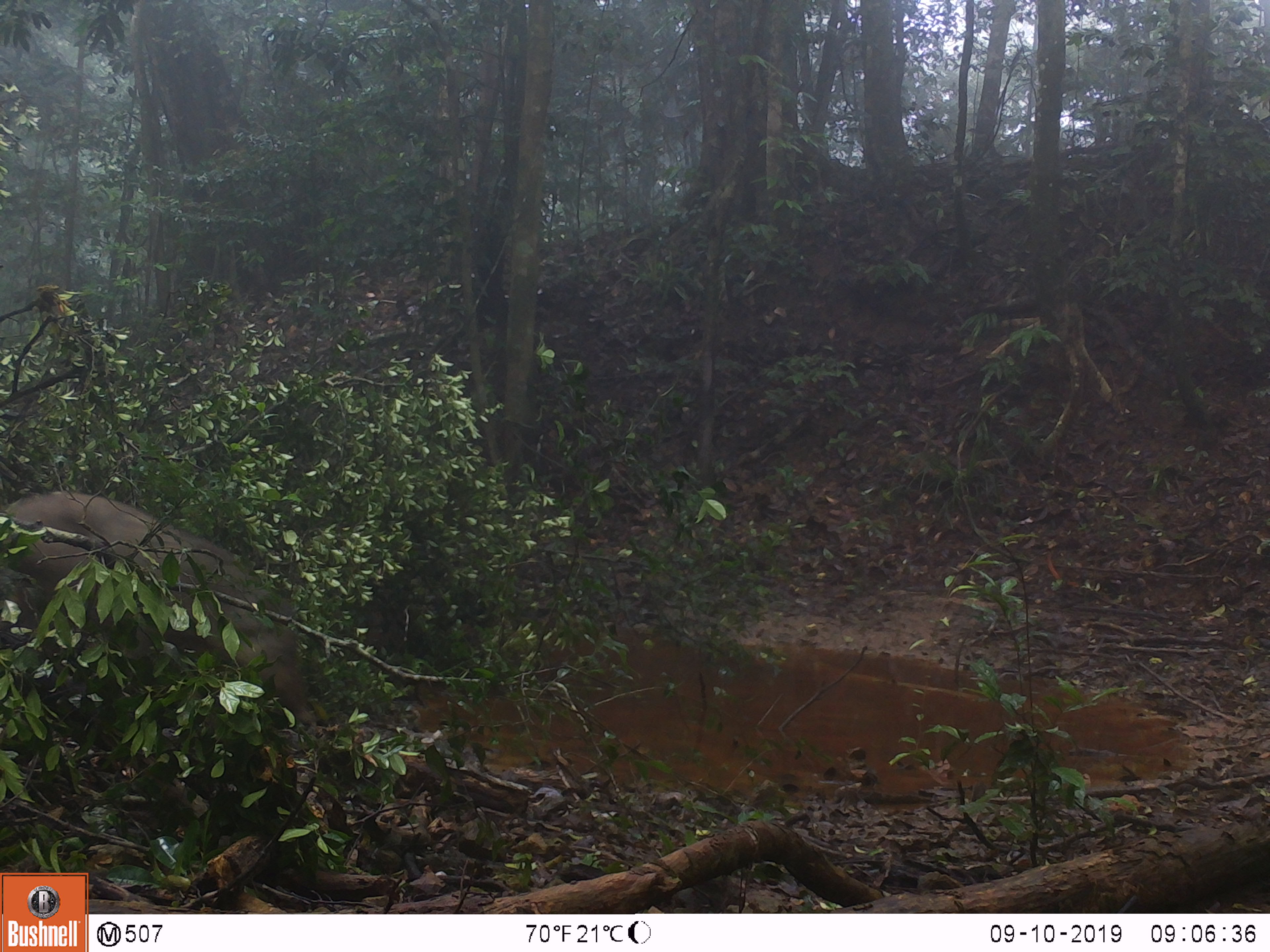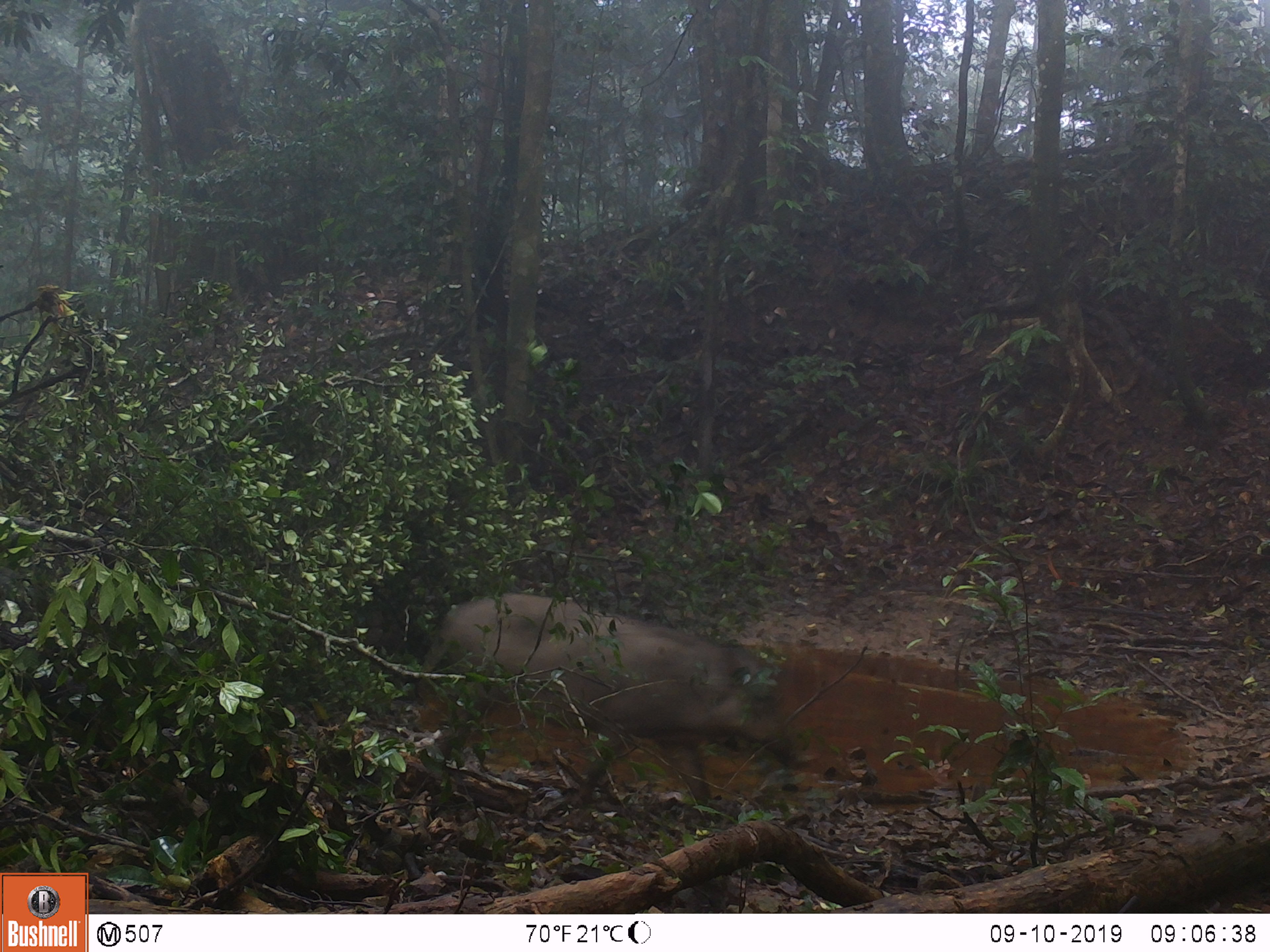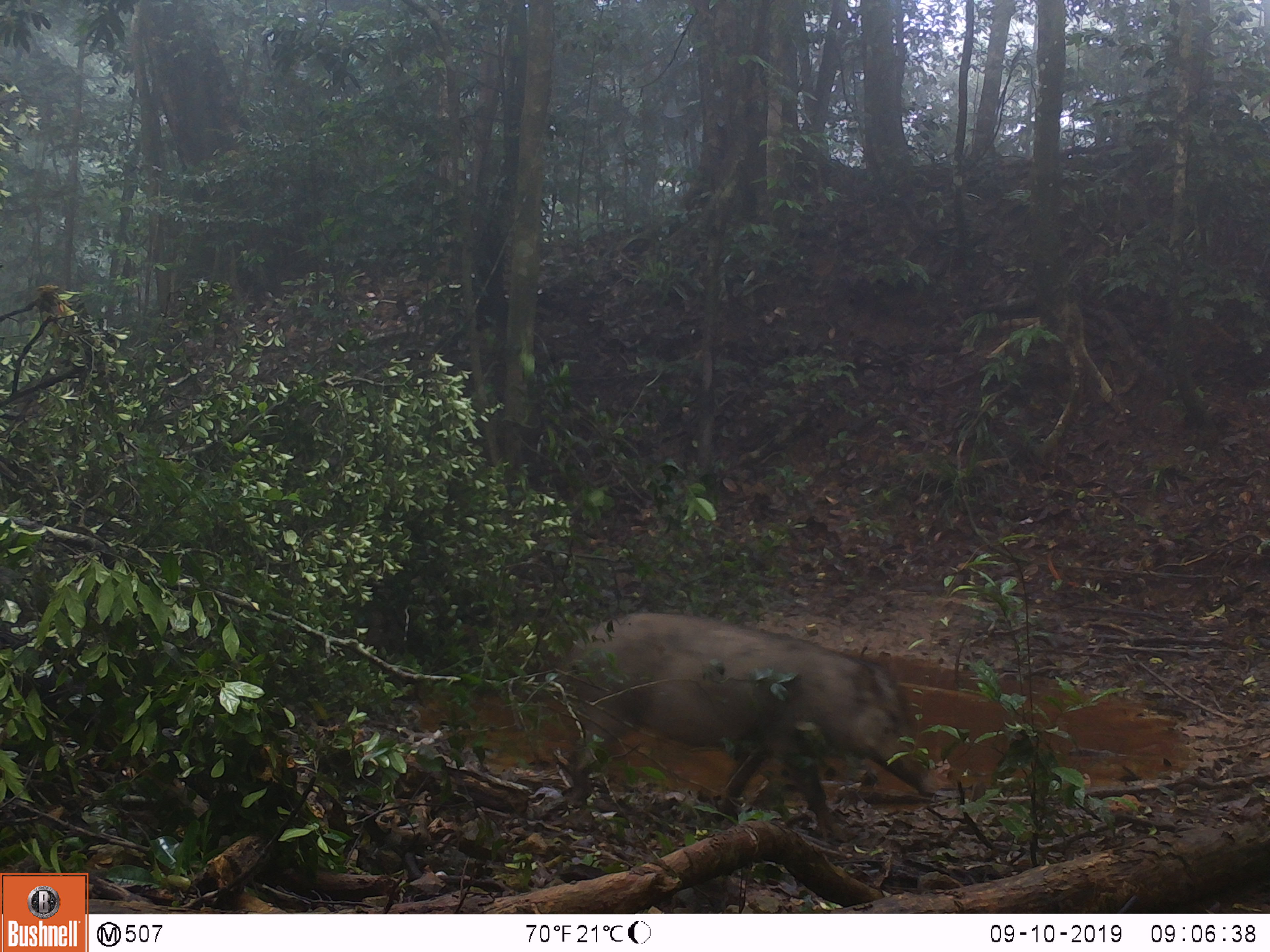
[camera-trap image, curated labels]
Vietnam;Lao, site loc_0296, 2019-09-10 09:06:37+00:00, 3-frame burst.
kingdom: Animalia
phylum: Chordata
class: Mammalia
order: Artiodactyla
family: Suidae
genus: Sus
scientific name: Sus scrofa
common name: eurasian wild pig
Eurasian wild pig (Sus scrofa). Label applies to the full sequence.